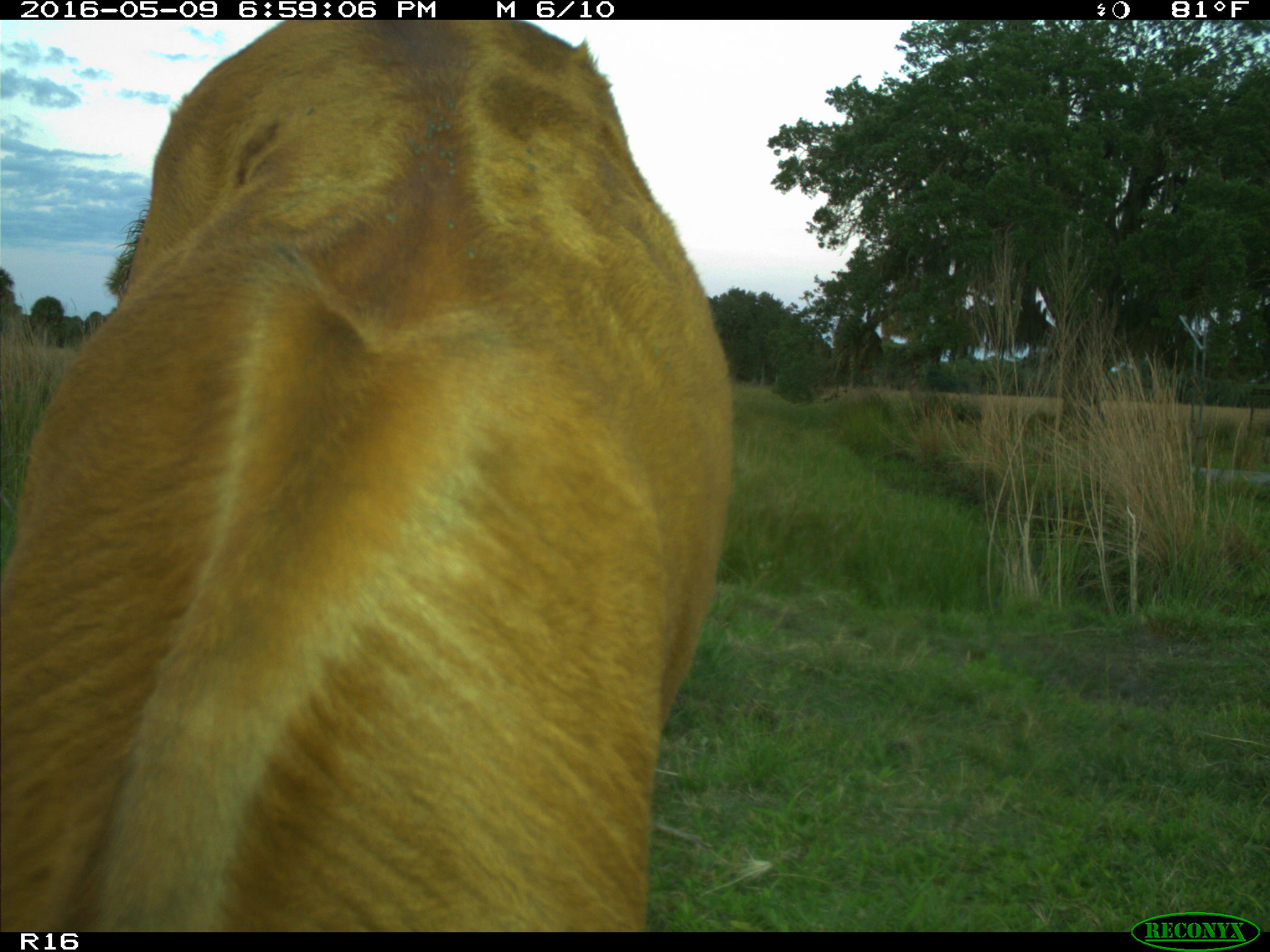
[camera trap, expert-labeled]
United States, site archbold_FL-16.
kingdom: Animalia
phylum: Chordata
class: Mammalia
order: Artiodactyla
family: Bovidae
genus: Bos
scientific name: Bos taurus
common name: domestic cow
Bos taurus (domestic cow).